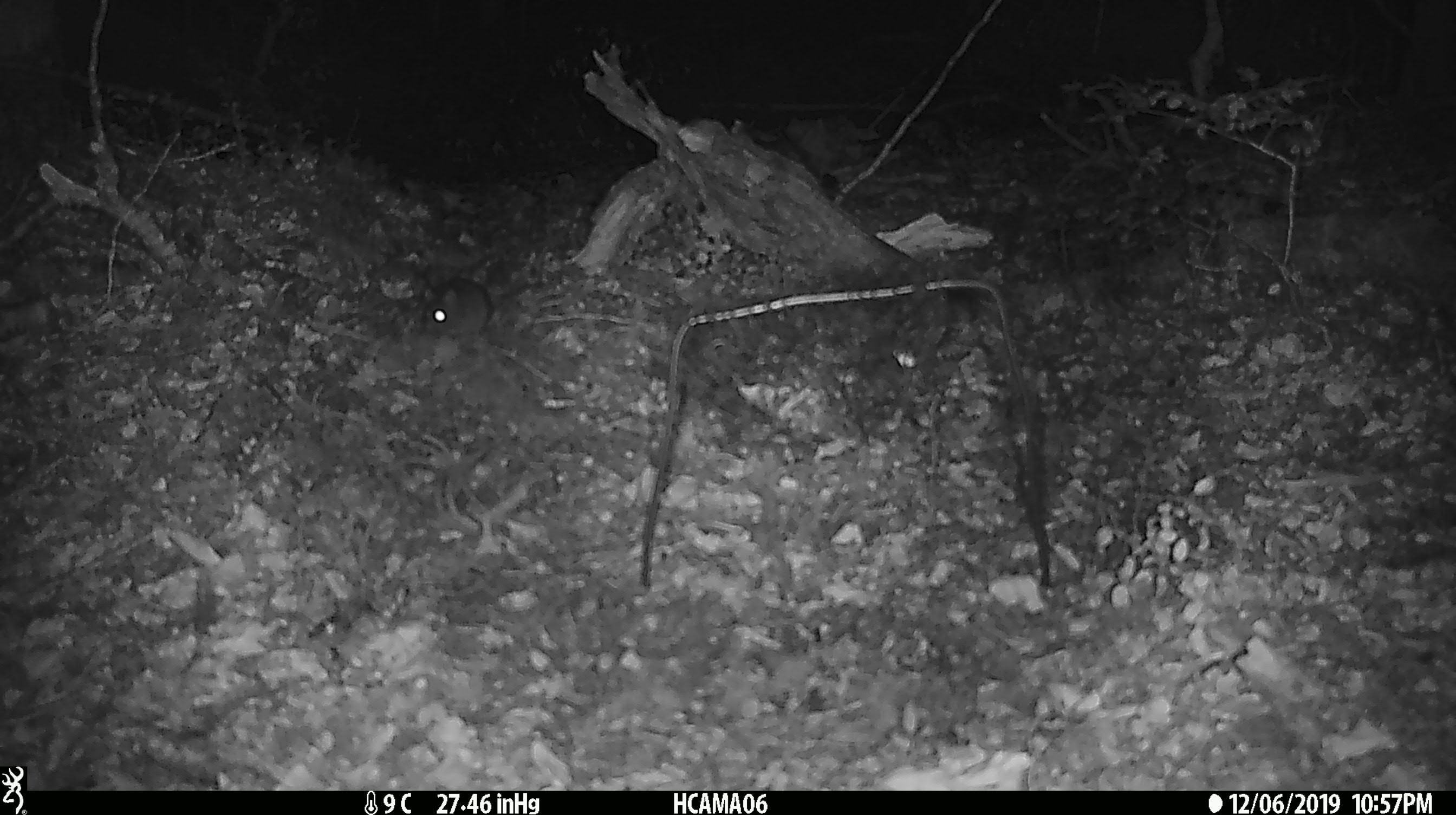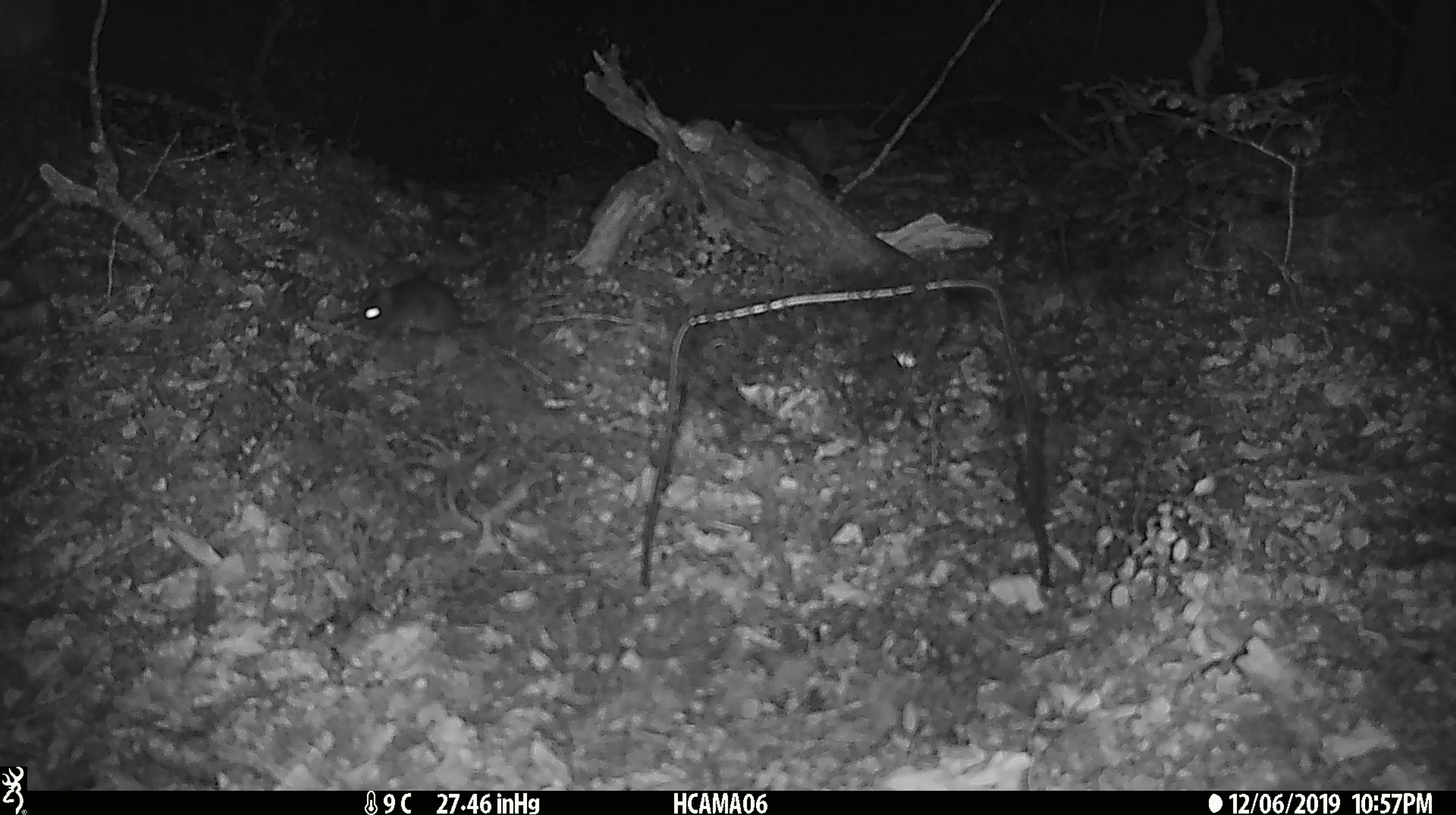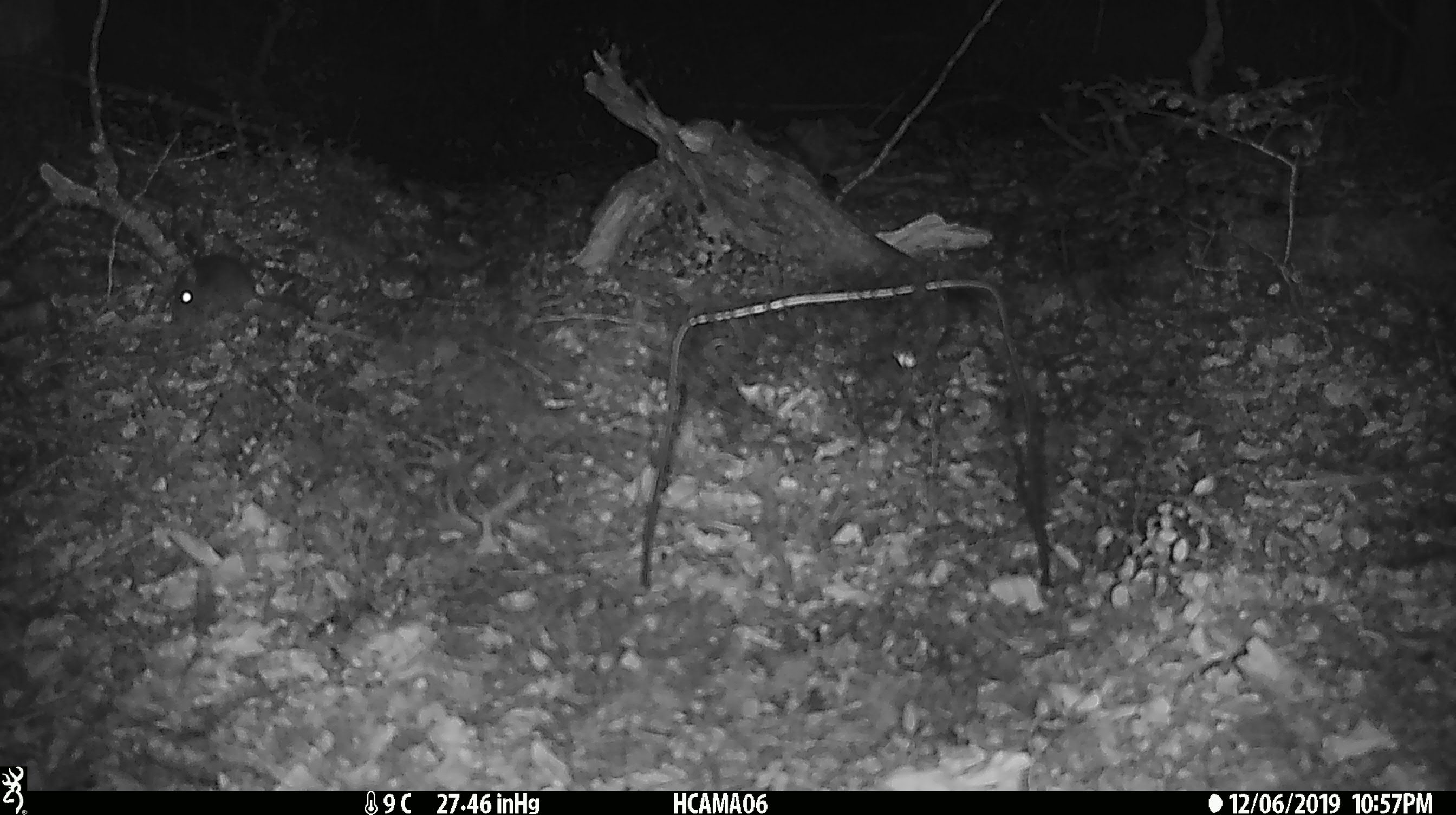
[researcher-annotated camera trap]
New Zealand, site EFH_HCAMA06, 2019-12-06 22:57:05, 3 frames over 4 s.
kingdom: Animalia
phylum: Chordata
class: Mammalia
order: Rodentia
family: Muridae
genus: Mus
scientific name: Mus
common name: mouse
Mouse (Mus).